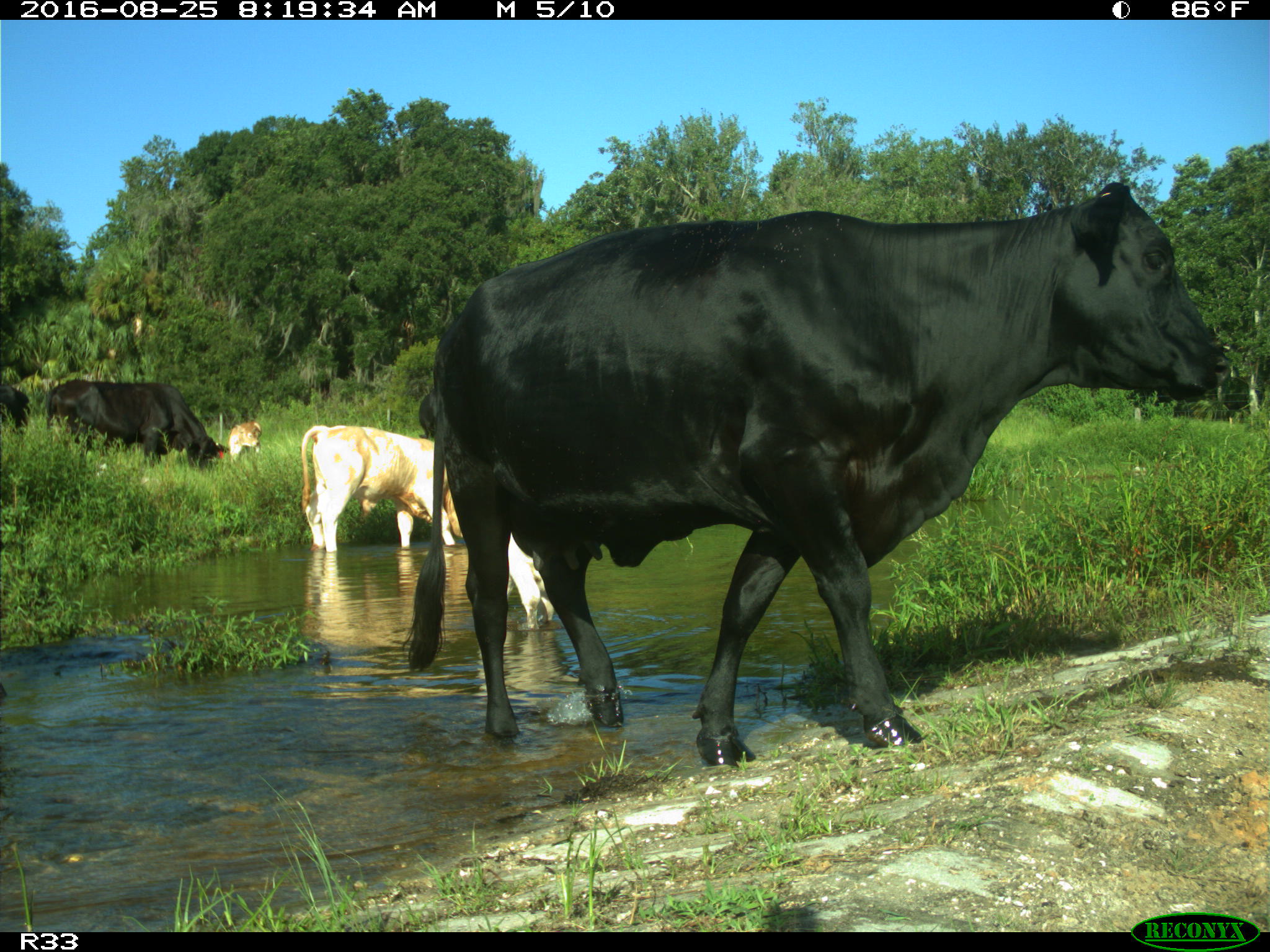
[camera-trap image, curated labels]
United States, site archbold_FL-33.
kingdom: Animalia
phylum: Chordata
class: Mammalia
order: Artiodactyla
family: Bovidae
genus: Bos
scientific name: Bos taurus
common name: domestic cow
Bos taurus (domestic cow).